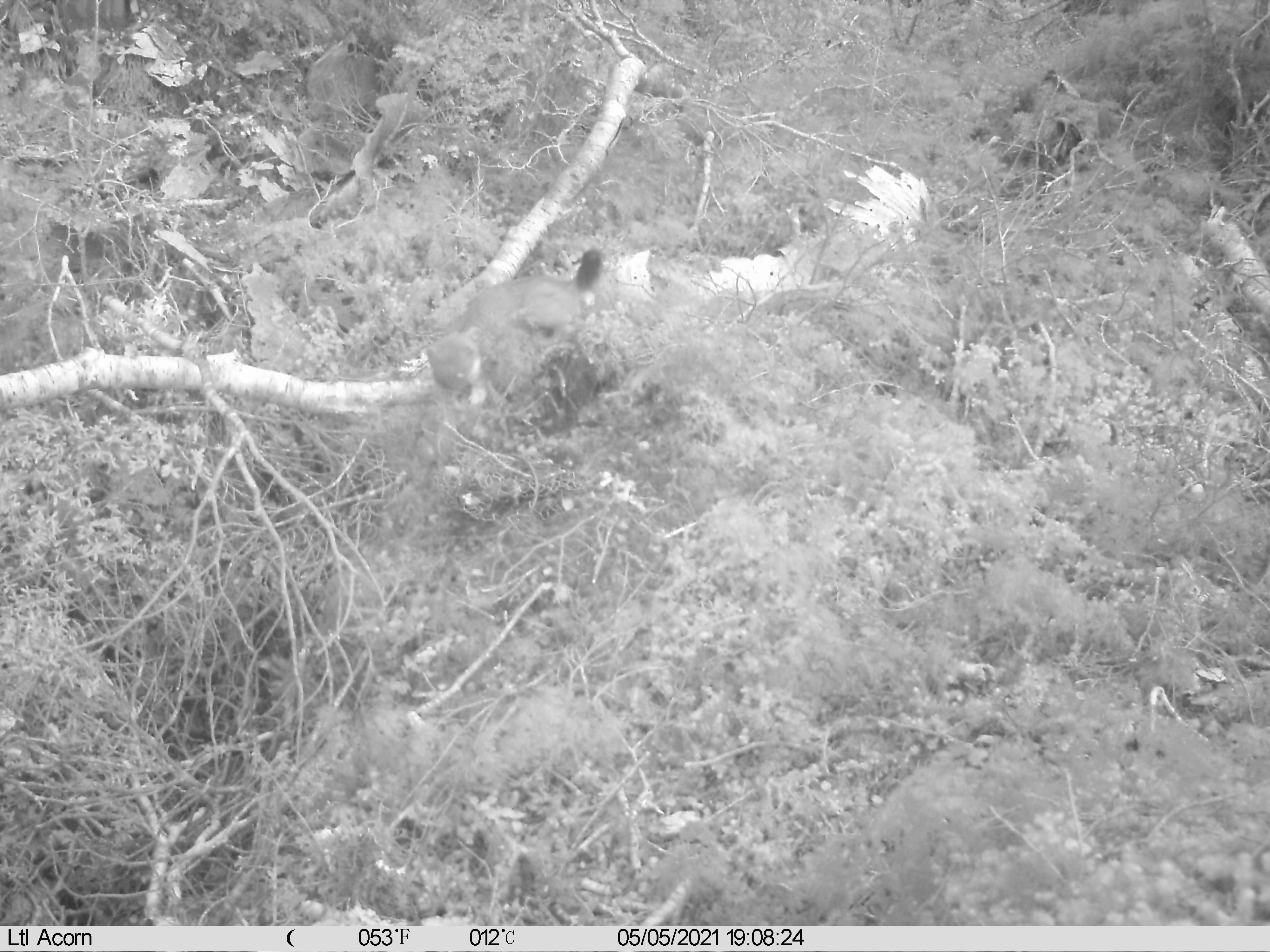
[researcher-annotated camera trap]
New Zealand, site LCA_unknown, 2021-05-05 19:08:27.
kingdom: Animalia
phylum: Chordata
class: Mammalia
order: Carnivora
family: Mustelidae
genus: Mustela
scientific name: Mustela erminea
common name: stoat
Stoat (Mustela erminea).